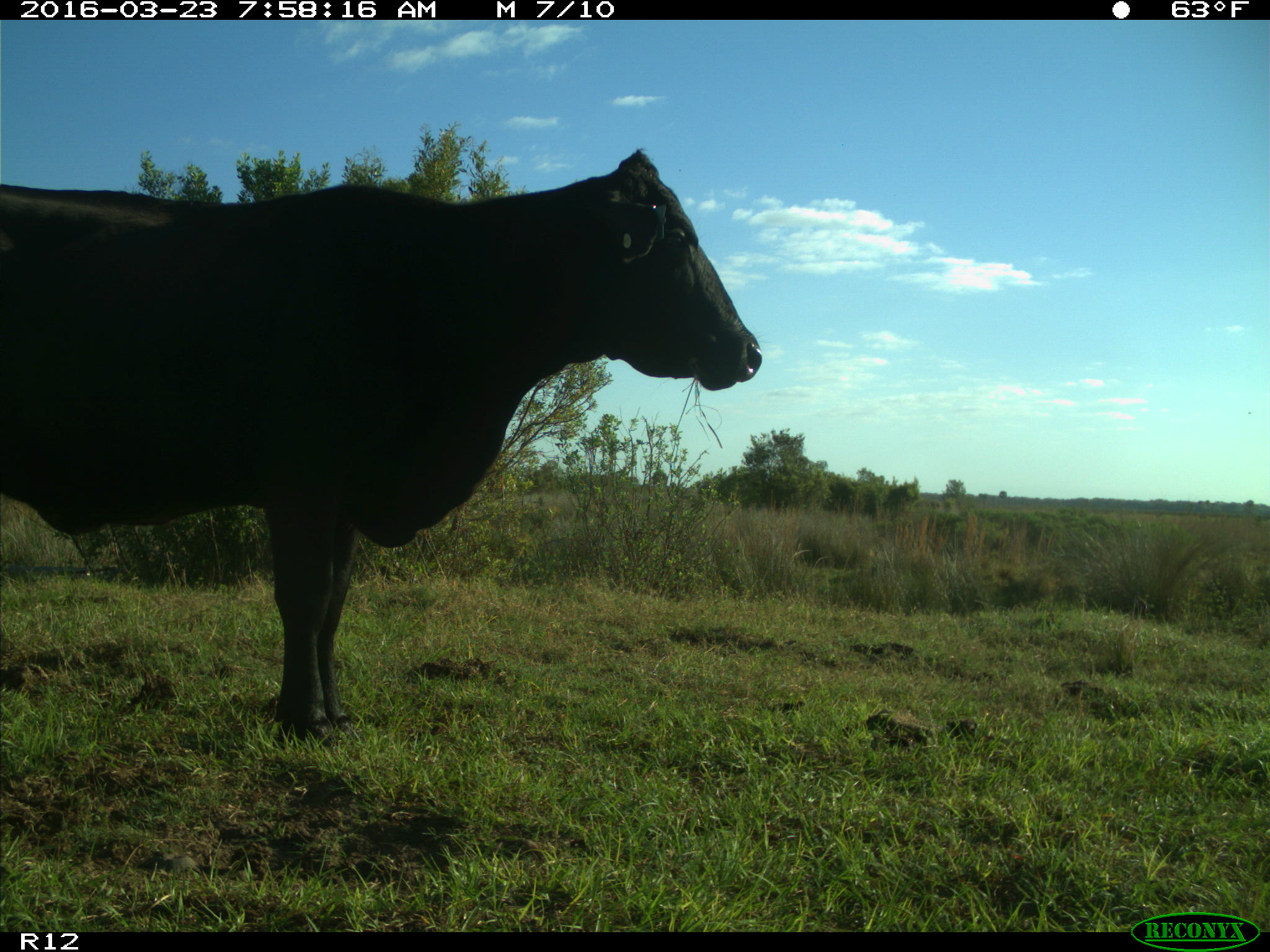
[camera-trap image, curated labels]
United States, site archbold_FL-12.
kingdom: Animalia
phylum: Chordata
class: Mammalia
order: Artiodactyla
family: Bovidae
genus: Bos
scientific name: Bos taurus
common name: domestic cow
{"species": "Bos taurus (domestic cow)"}